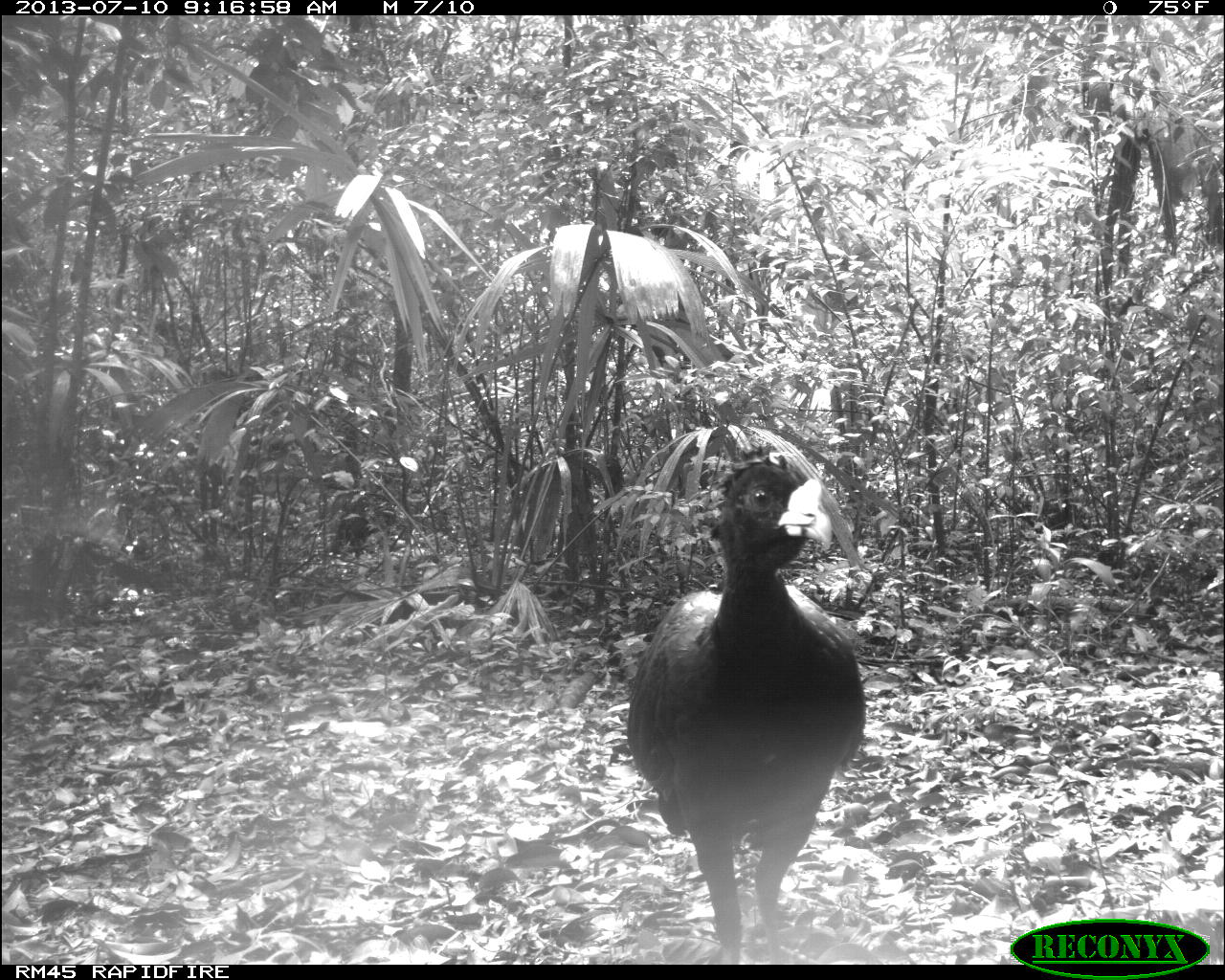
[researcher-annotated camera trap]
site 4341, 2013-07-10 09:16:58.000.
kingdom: Animalia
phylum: Chordata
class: Aves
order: Galliformes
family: Cracidae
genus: Crax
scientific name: Crax rubra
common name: great curassow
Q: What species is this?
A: Crax rubra (great curassow).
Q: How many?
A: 2.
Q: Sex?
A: Male.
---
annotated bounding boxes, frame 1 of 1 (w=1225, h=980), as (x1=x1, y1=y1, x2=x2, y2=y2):
crax rubra: (x1=623, y1=455, x2=868, y2=958)